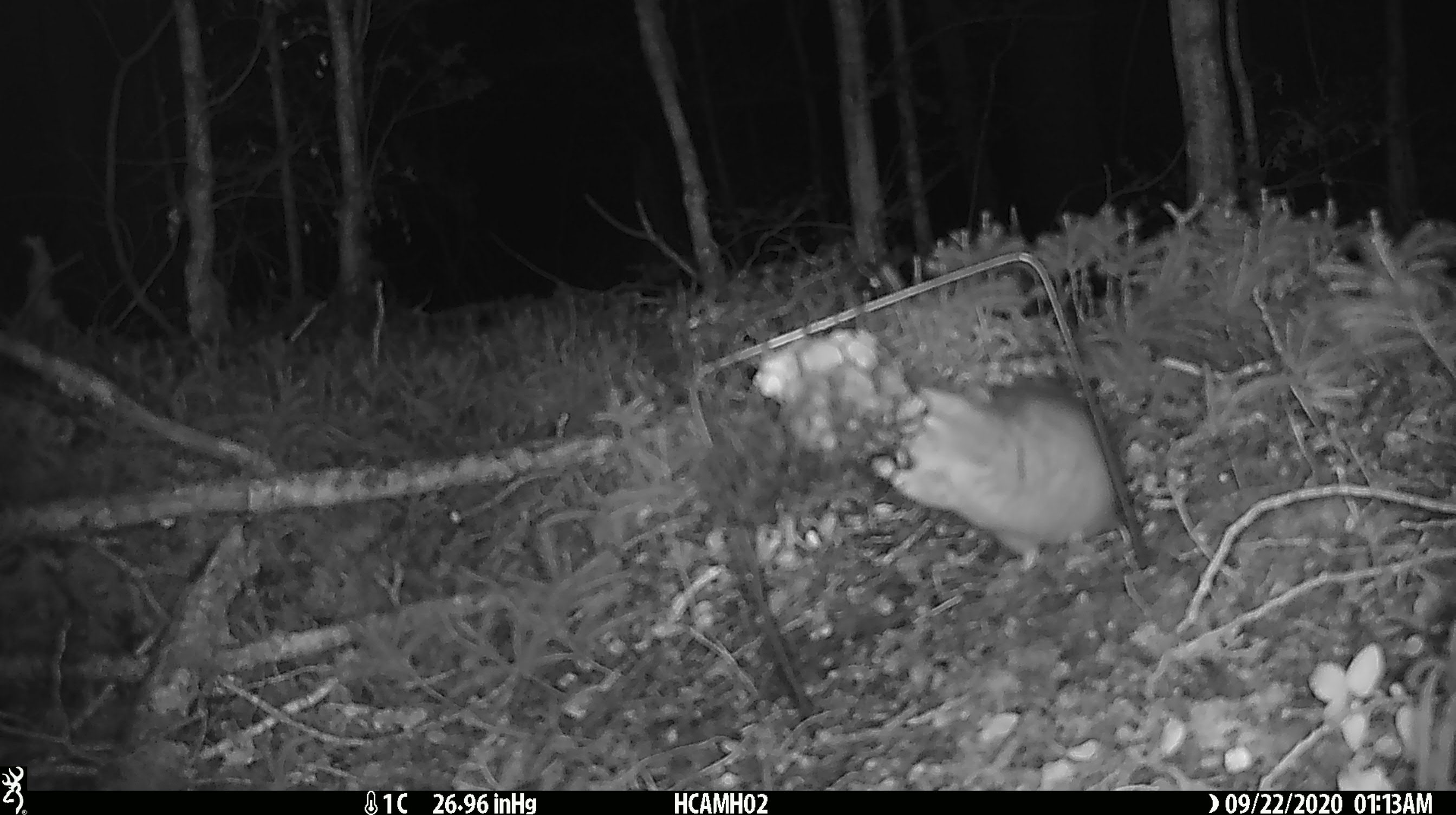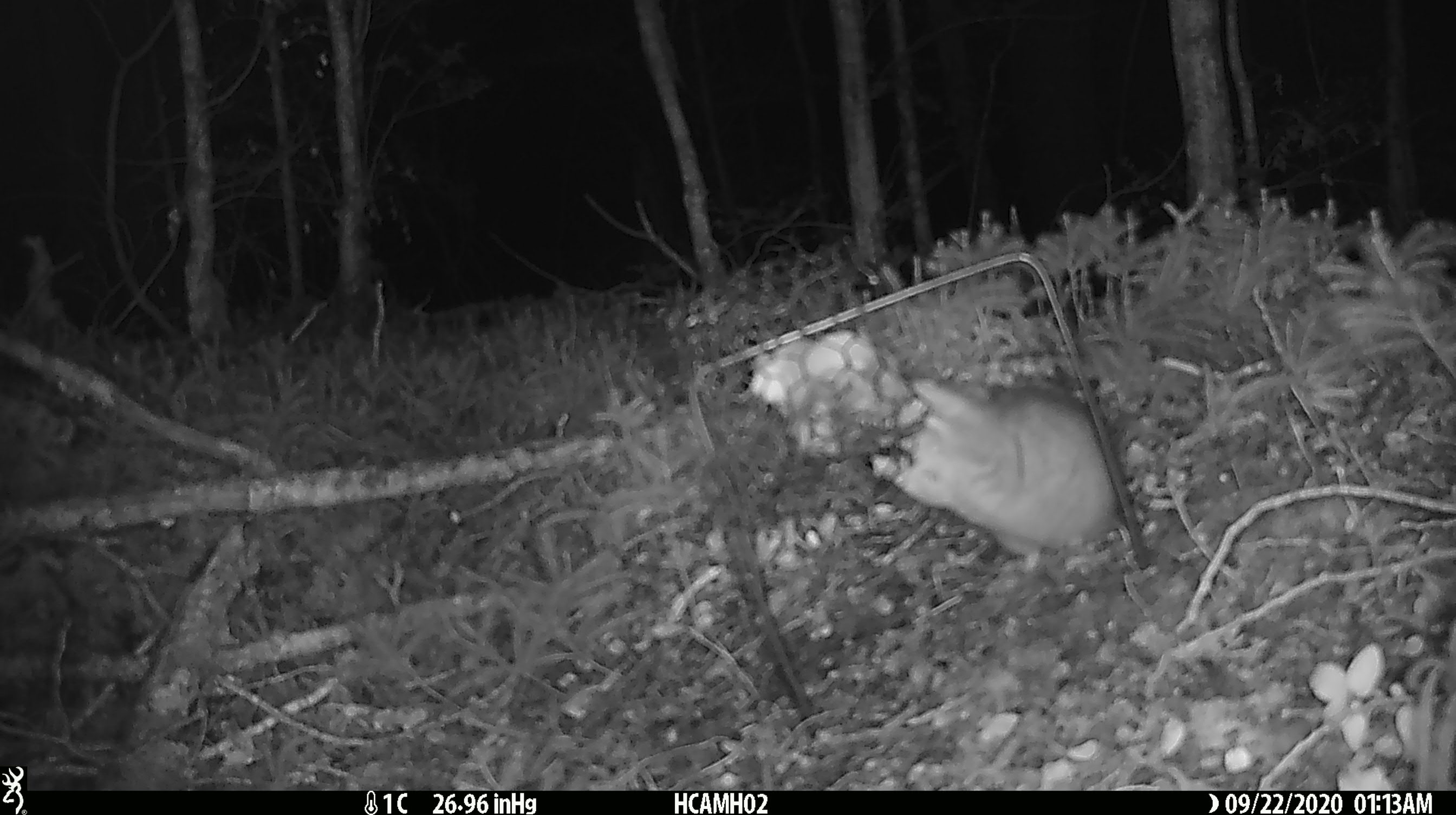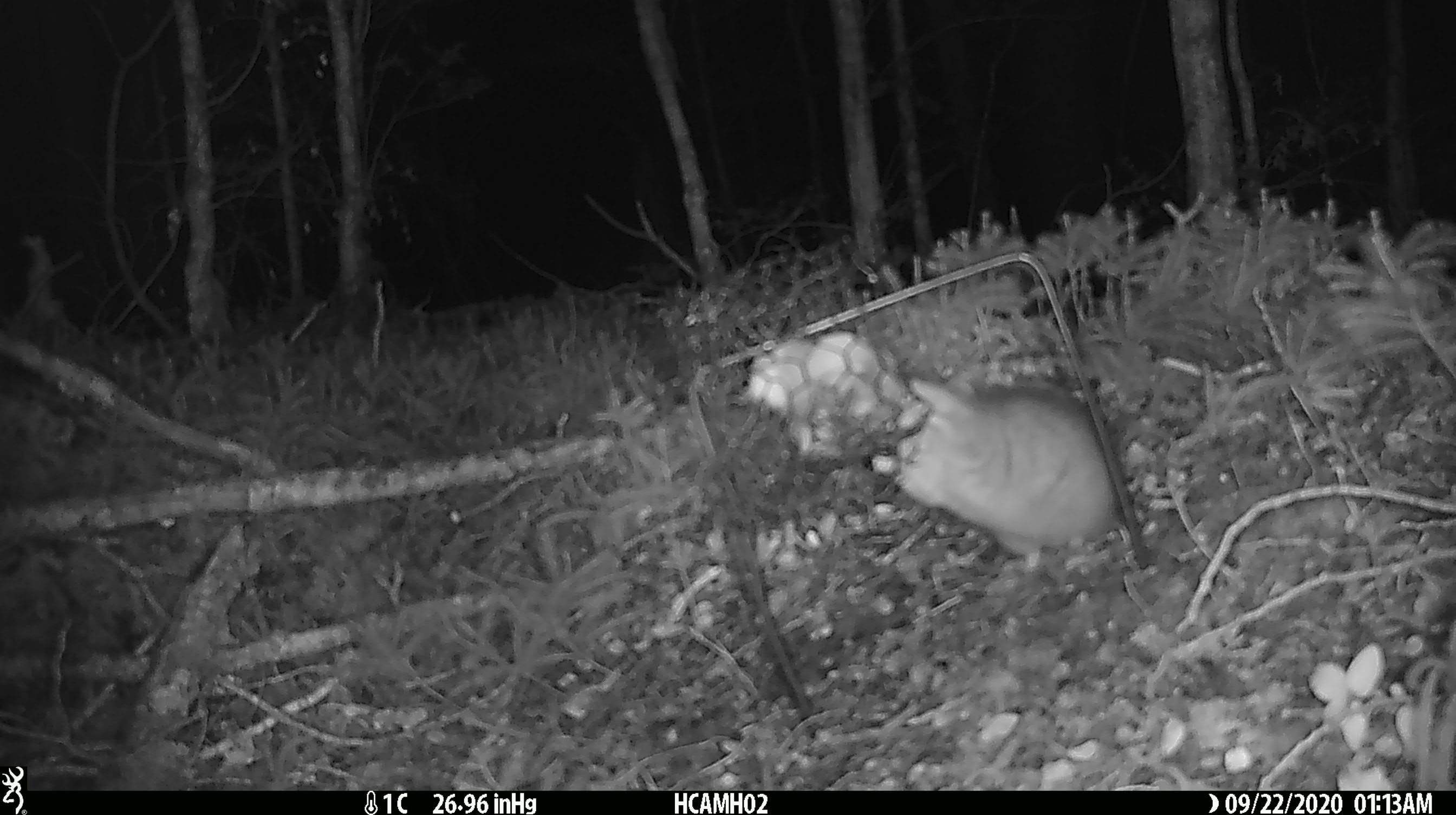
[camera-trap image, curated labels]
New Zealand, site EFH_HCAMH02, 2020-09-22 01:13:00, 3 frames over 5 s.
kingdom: Animalia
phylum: Chordata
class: Mammalia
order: Rodentia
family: Muridae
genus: Rattus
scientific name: Rattus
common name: rat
Rat (Rattus).